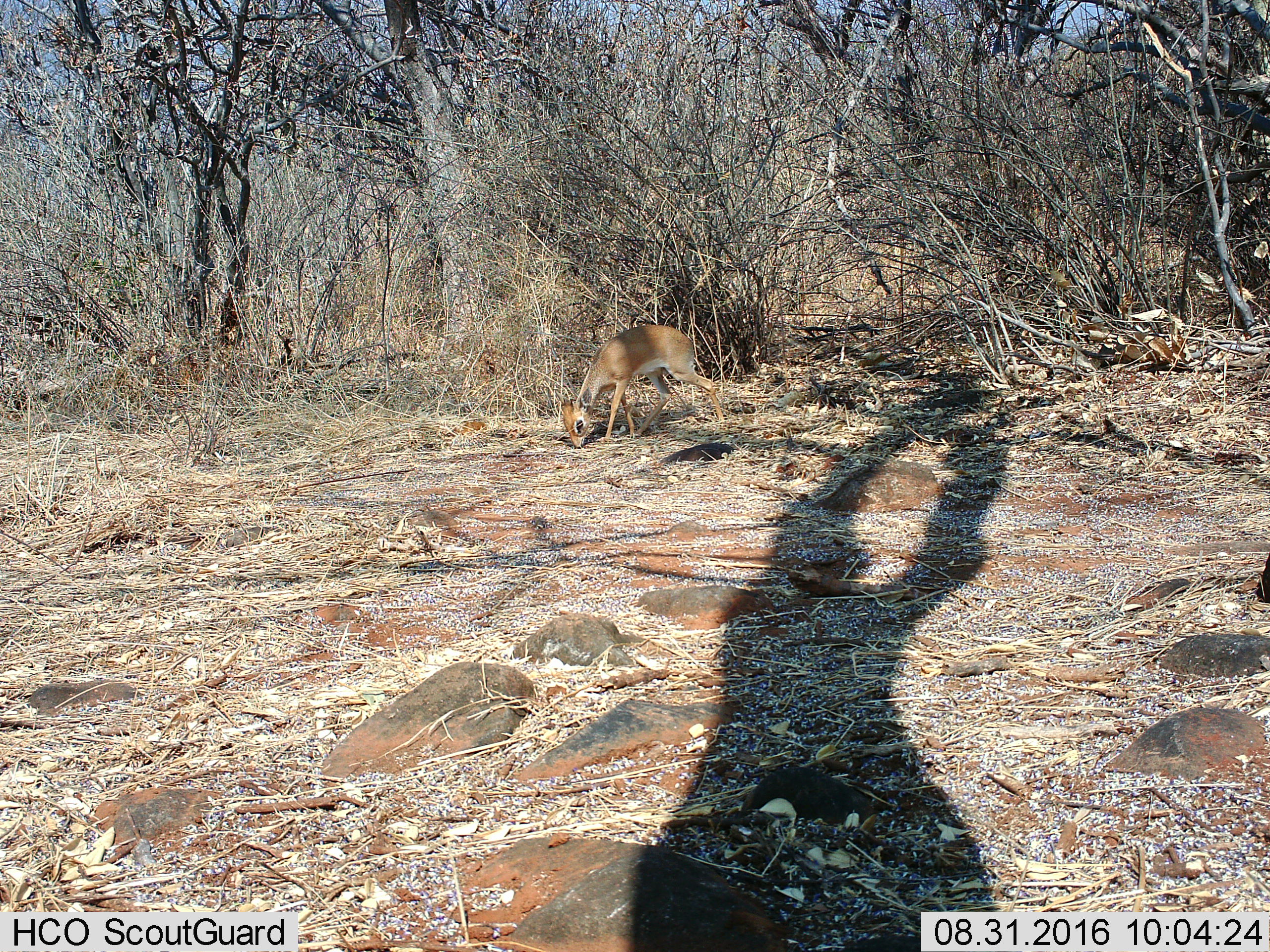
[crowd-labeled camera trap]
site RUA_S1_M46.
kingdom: Animalia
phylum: Chordata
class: Mammalia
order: Artiodactyla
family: Bovidae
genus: Madoqua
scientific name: Madoqua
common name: dik-dik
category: dikdik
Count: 1.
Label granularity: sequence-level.